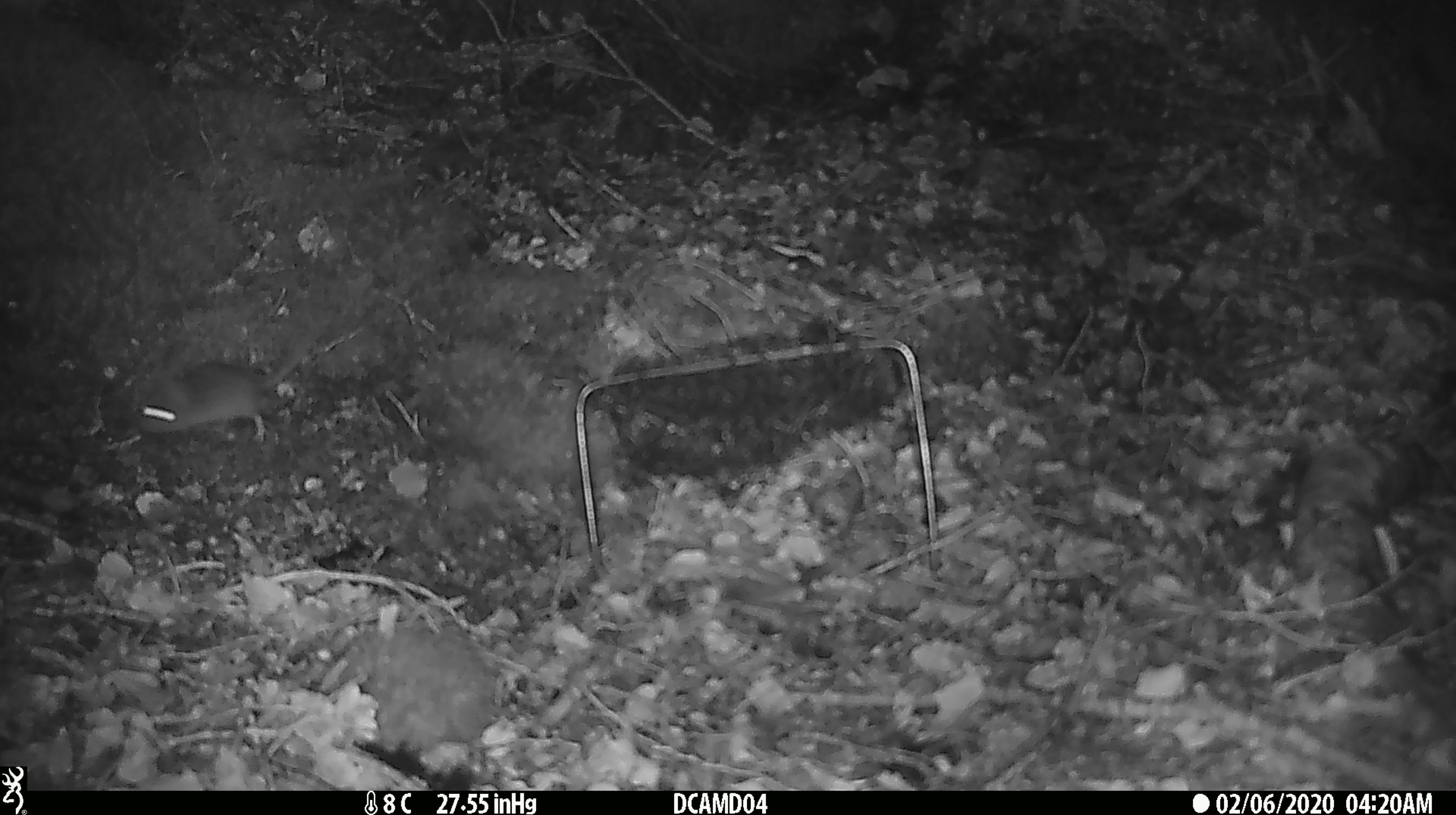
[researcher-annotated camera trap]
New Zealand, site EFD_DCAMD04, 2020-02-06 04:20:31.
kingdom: Animalia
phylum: Chordata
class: Mammalia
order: Rodentia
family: Muridae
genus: Mus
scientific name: Mus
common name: mouse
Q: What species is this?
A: Mouse (Mus).